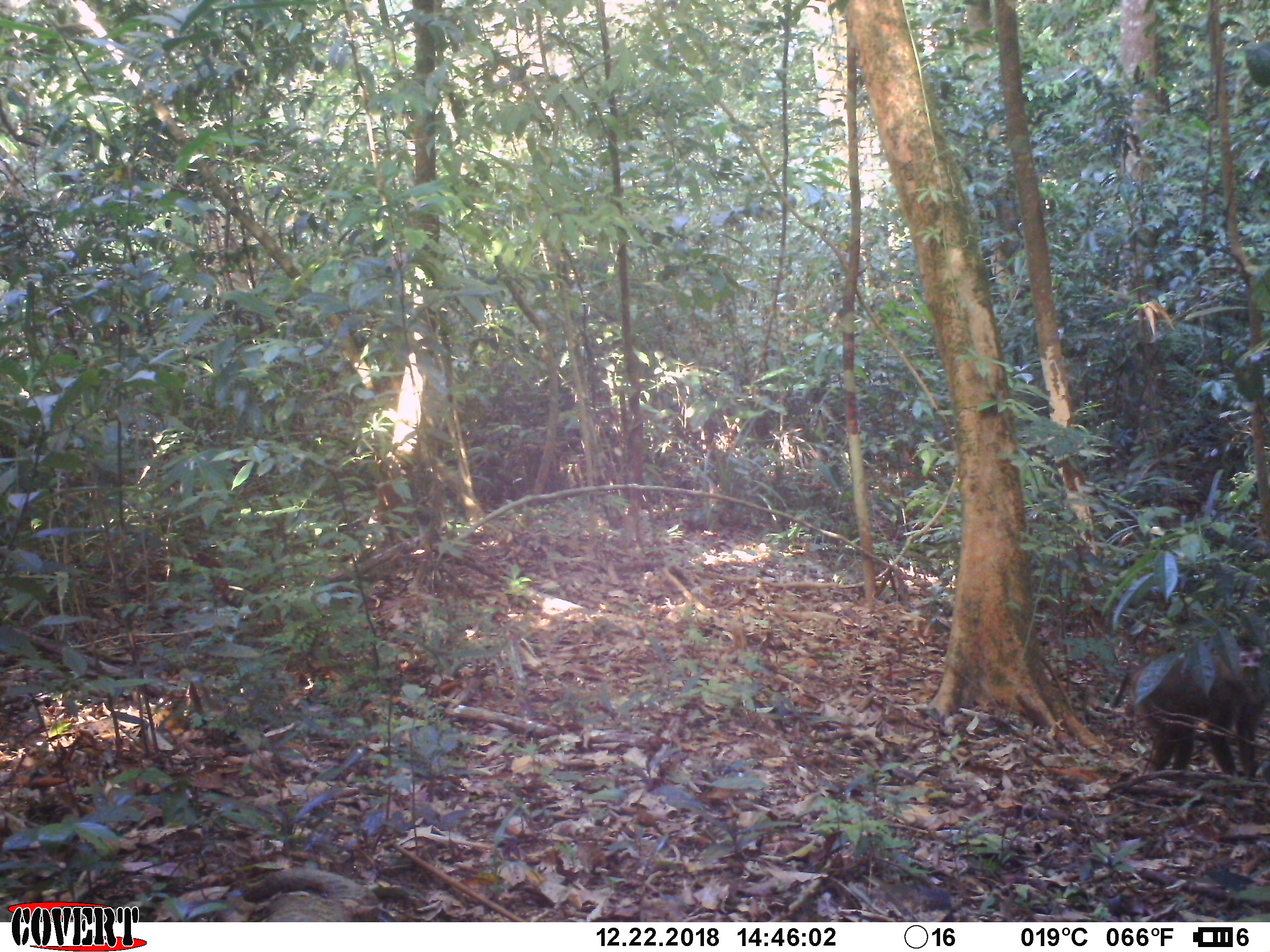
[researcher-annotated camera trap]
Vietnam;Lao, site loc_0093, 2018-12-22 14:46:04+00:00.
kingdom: Animalia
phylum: Chordata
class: Mammalia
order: Primates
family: Cercopithecidae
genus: Macaca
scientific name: Macaca nemestrina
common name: pig-tailed macaque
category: pig tailed macaque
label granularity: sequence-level